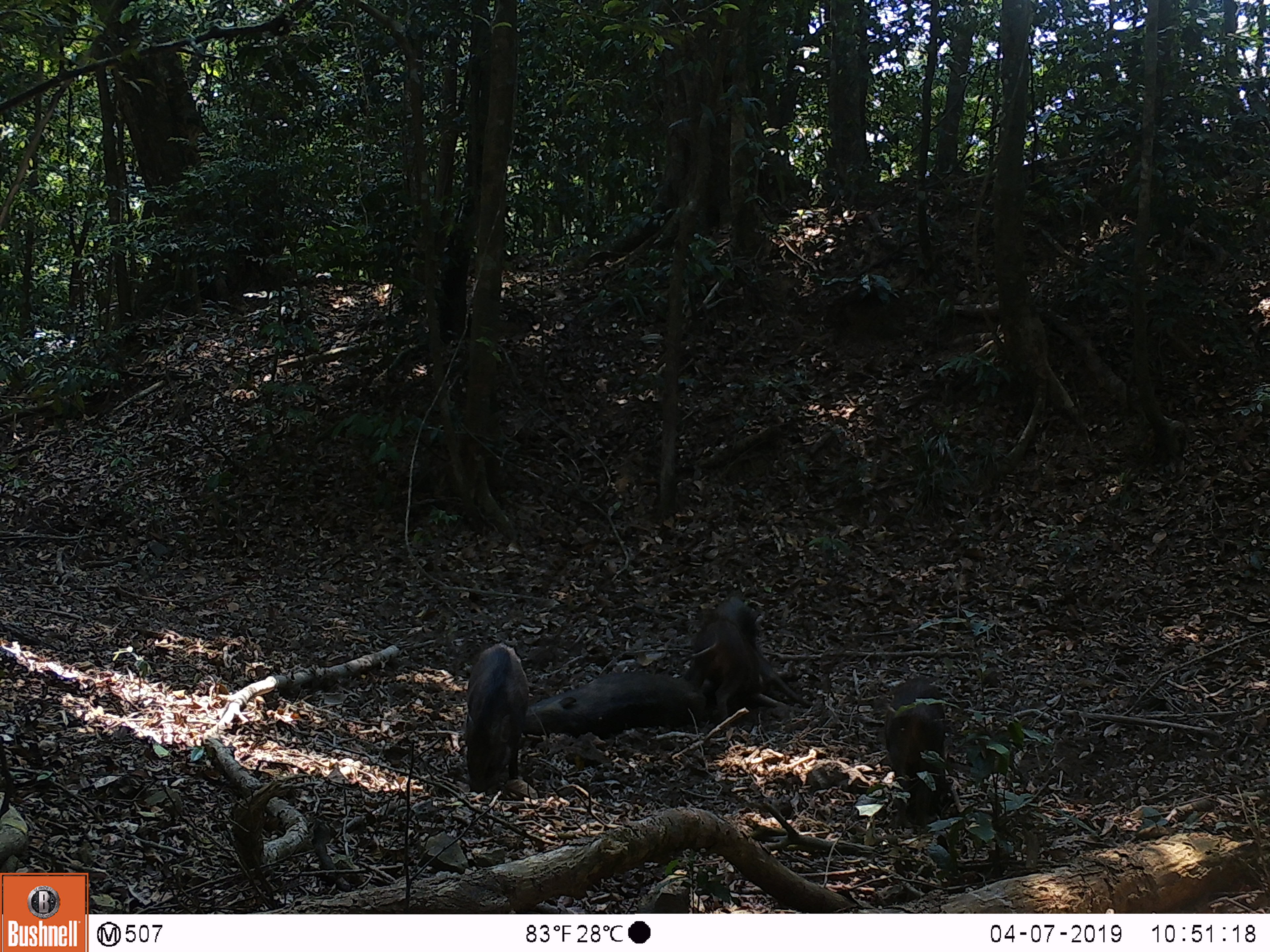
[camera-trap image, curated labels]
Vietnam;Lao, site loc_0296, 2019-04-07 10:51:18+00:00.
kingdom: Animalia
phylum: Chordata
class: Mammalia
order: Artiodactyla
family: Suidae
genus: Sus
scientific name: Sus scrofa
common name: eurasian wild pig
Eurasian wild pig (Sus scrofa). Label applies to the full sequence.